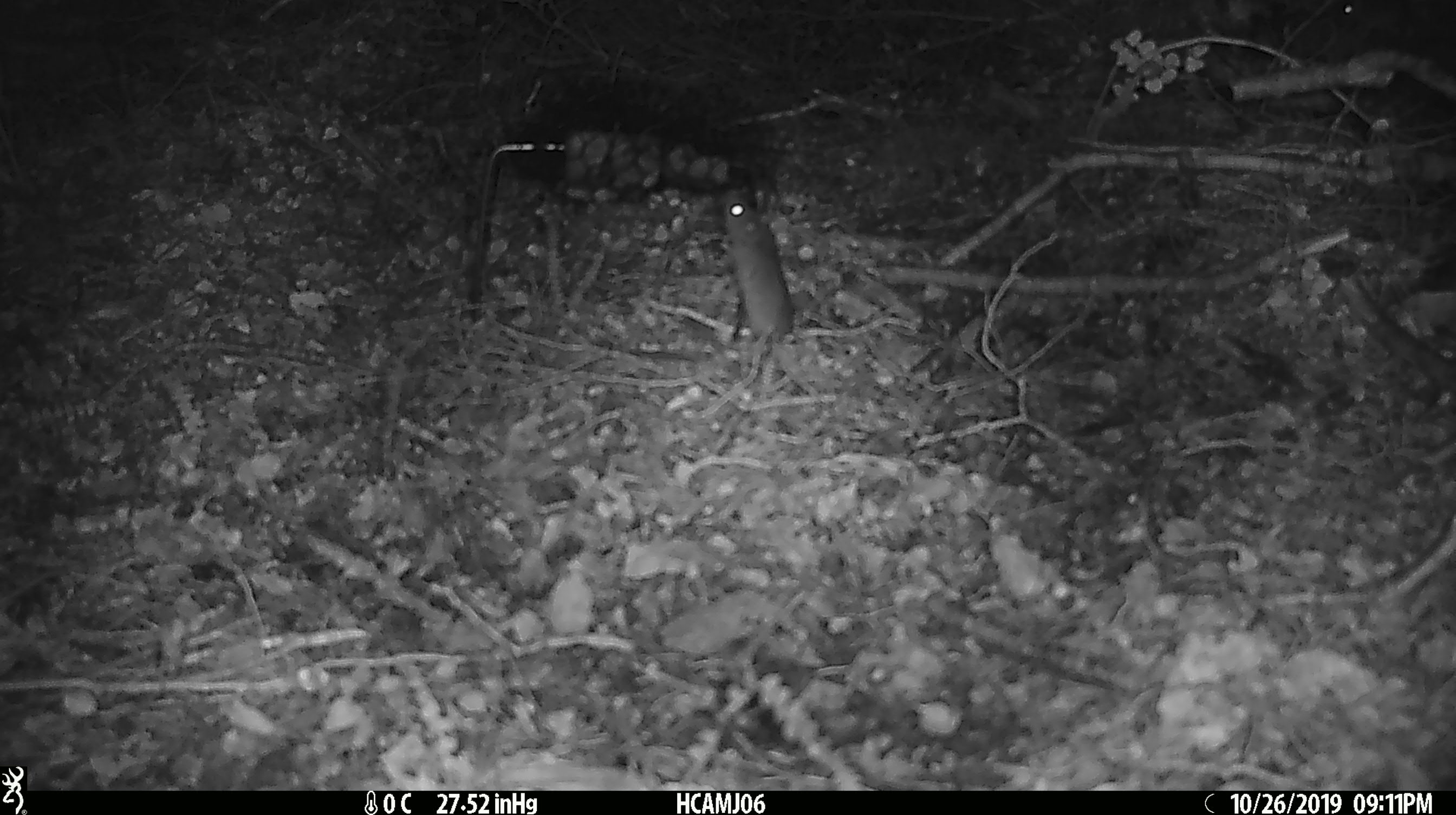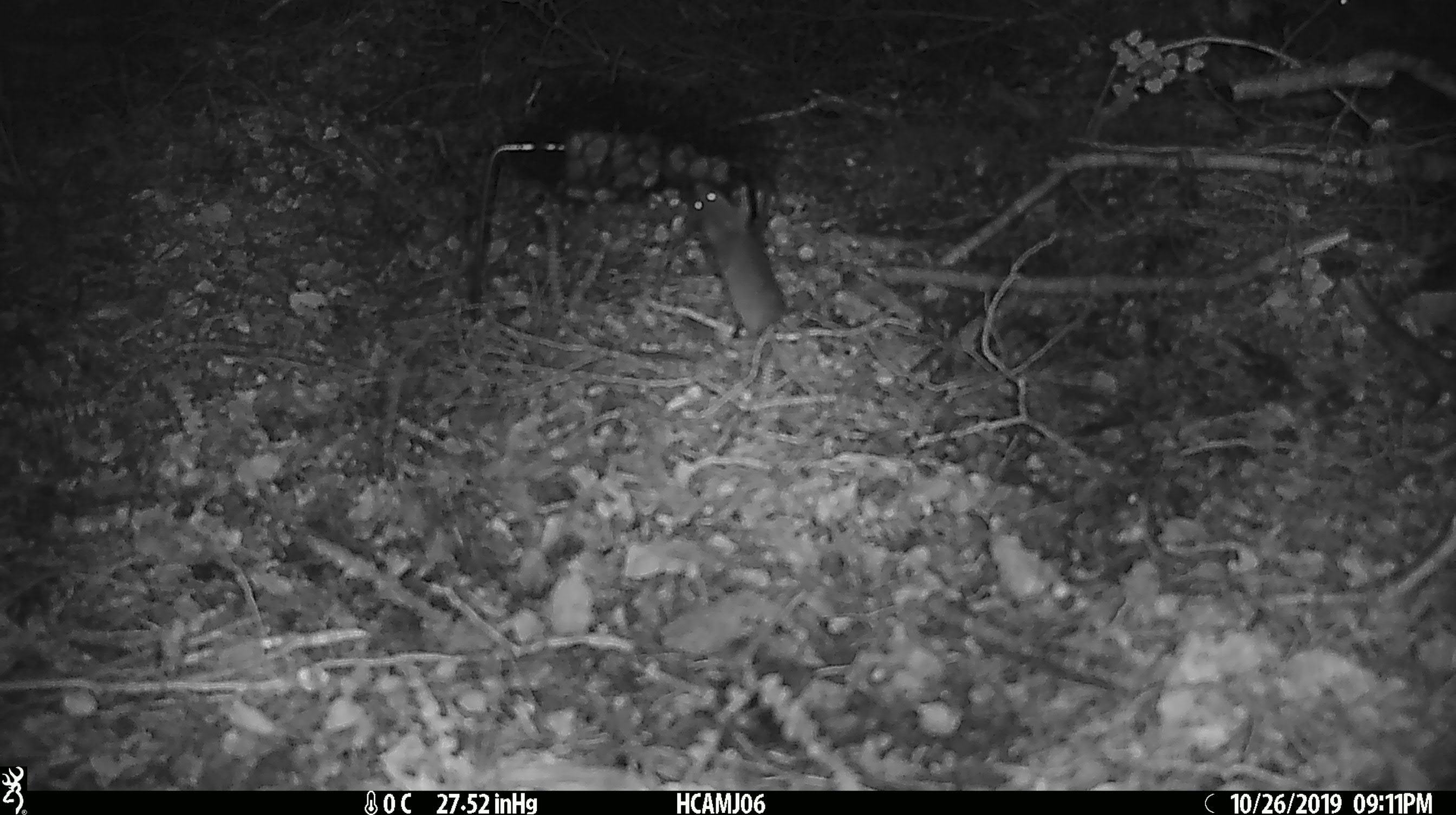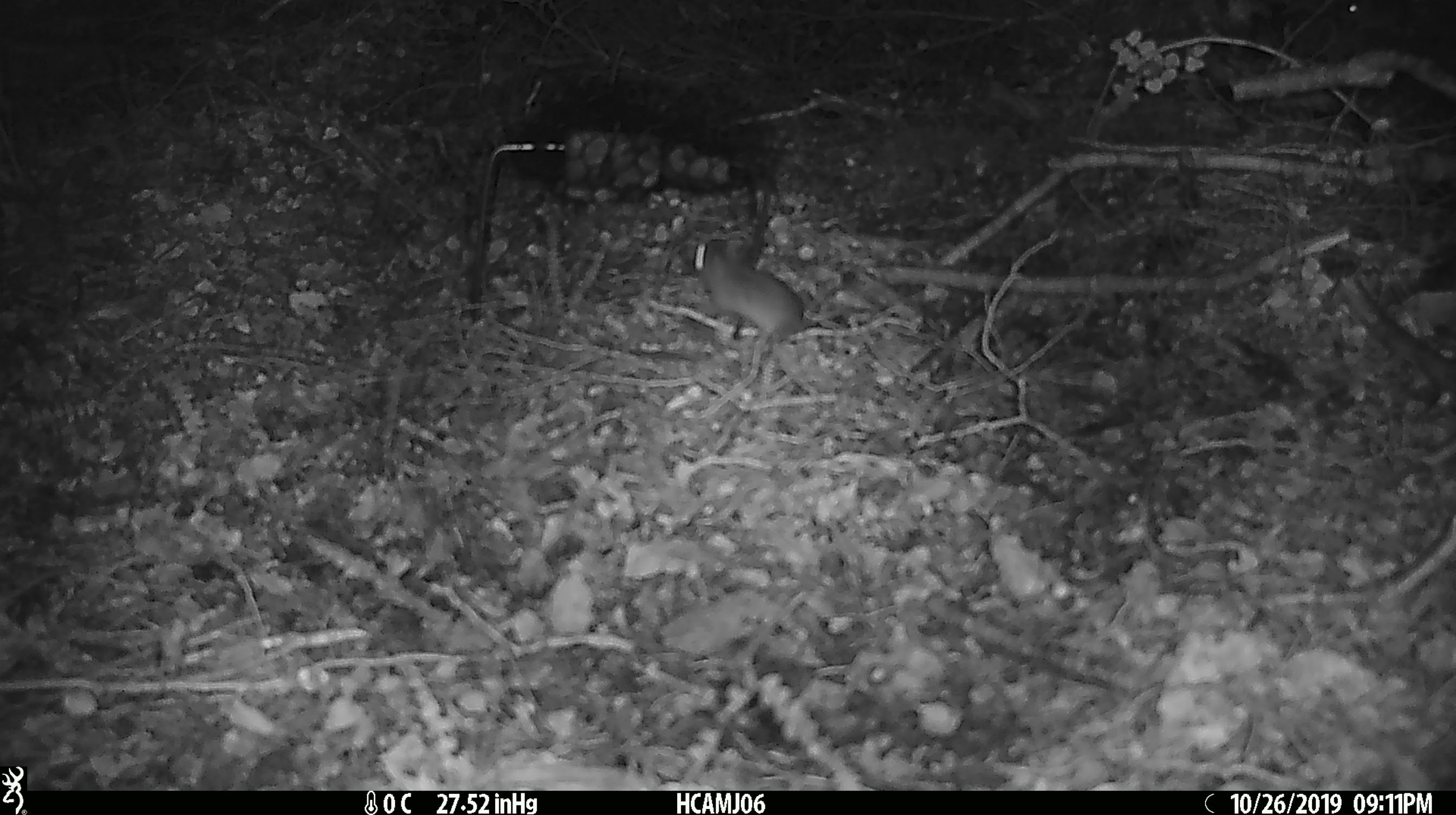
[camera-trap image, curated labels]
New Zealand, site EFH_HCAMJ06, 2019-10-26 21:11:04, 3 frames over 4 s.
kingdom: Animalia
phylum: Chordata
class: Mammalia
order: Rodentia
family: Muridae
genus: Mus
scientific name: Mus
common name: mouse